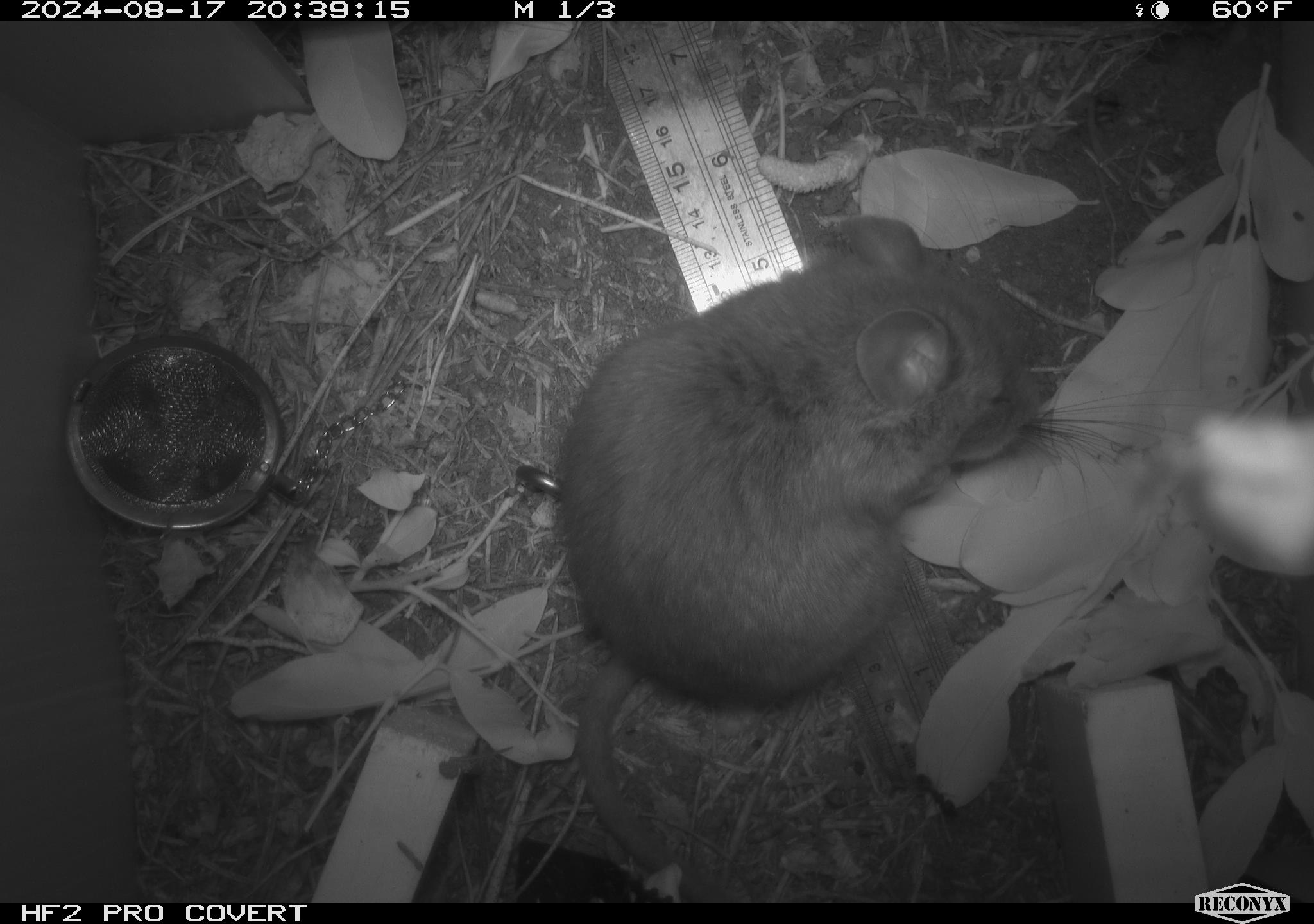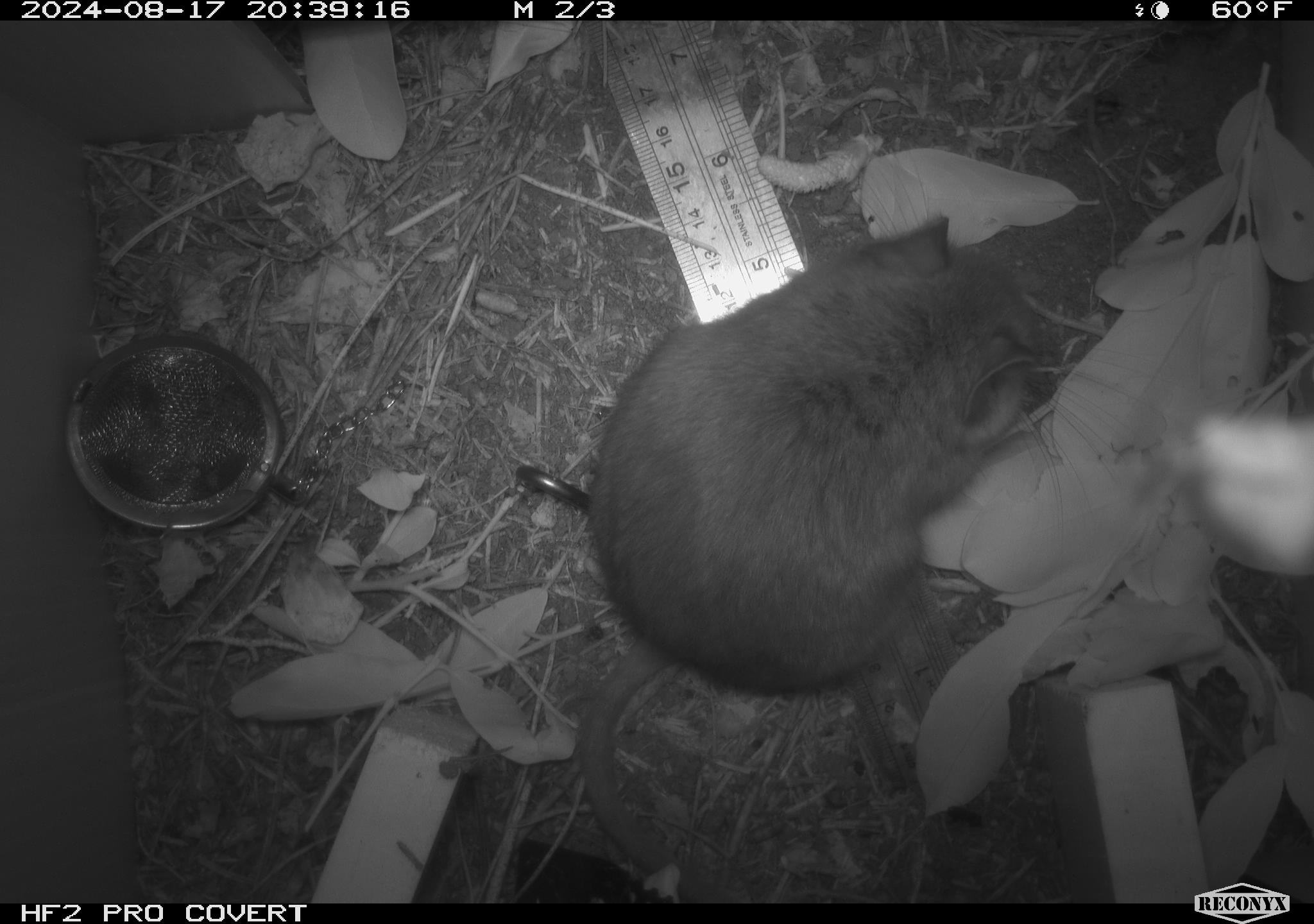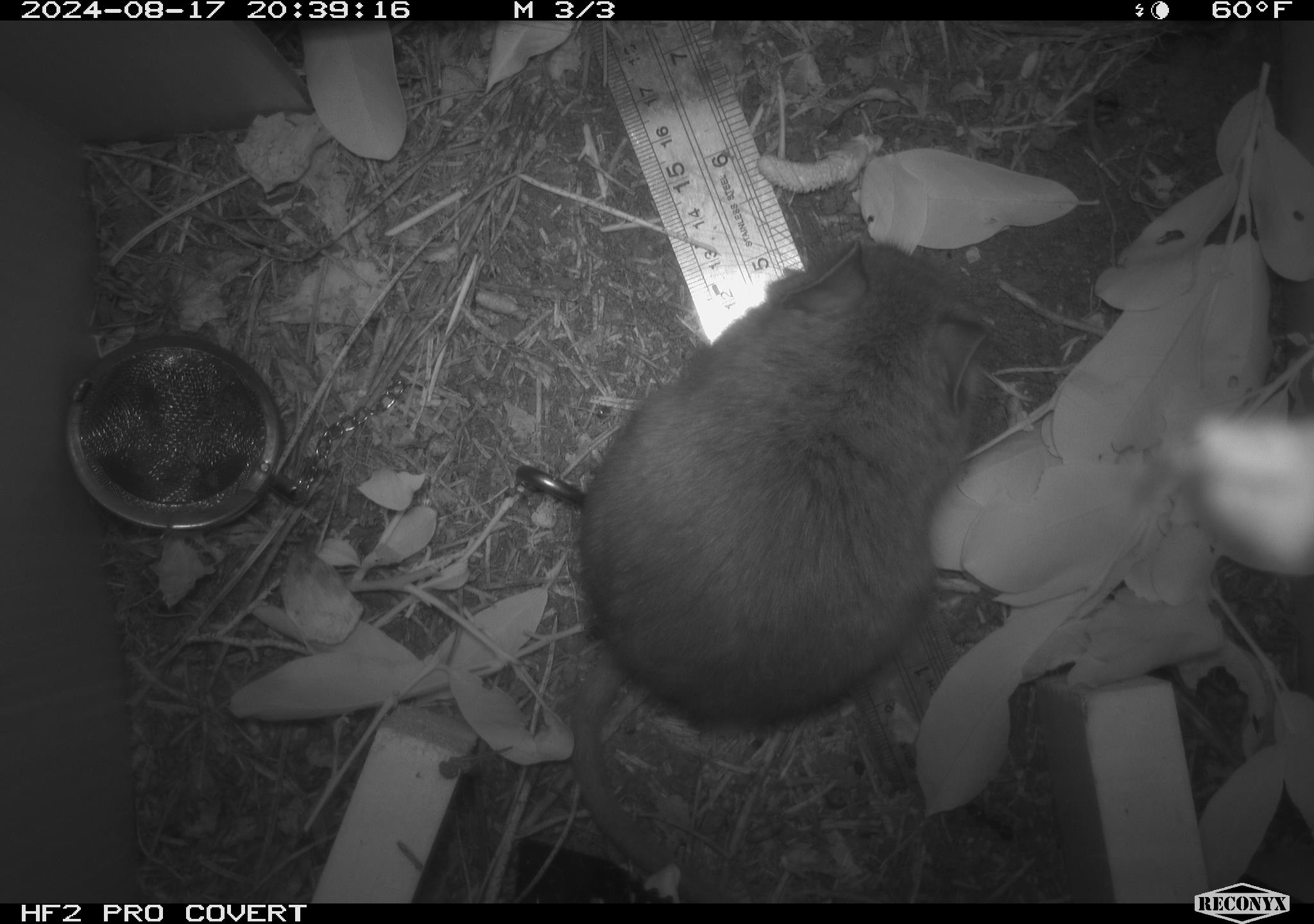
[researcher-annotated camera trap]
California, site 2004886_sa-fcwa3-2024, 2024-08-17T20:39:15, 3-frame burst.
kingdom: Animalia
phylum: Chordata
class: Mammalia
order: Rodentia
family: Cricetidae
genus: Neotoma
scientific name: Neotoma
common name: pack rat or woodrat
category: neotoma species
Neotoma species (pack rat or woodrat) (Neotoma).